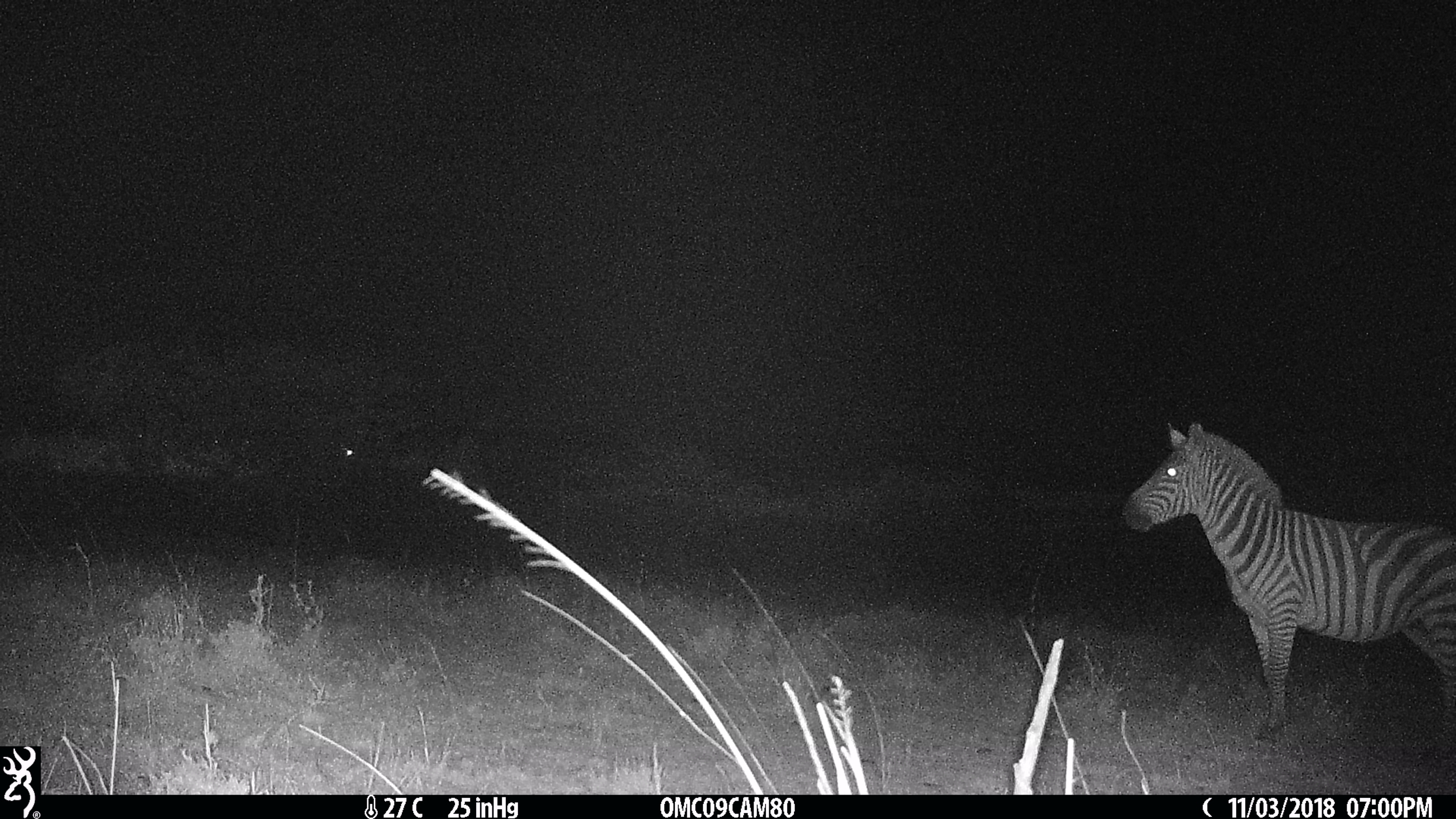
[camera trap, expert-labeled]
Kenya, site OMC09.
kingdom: Animalia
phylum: Chordata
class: Mammalia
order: Perissodactyla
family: Equidae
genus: Equus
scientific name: Equus quagga burchellii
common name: burchell's zebra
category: zebra